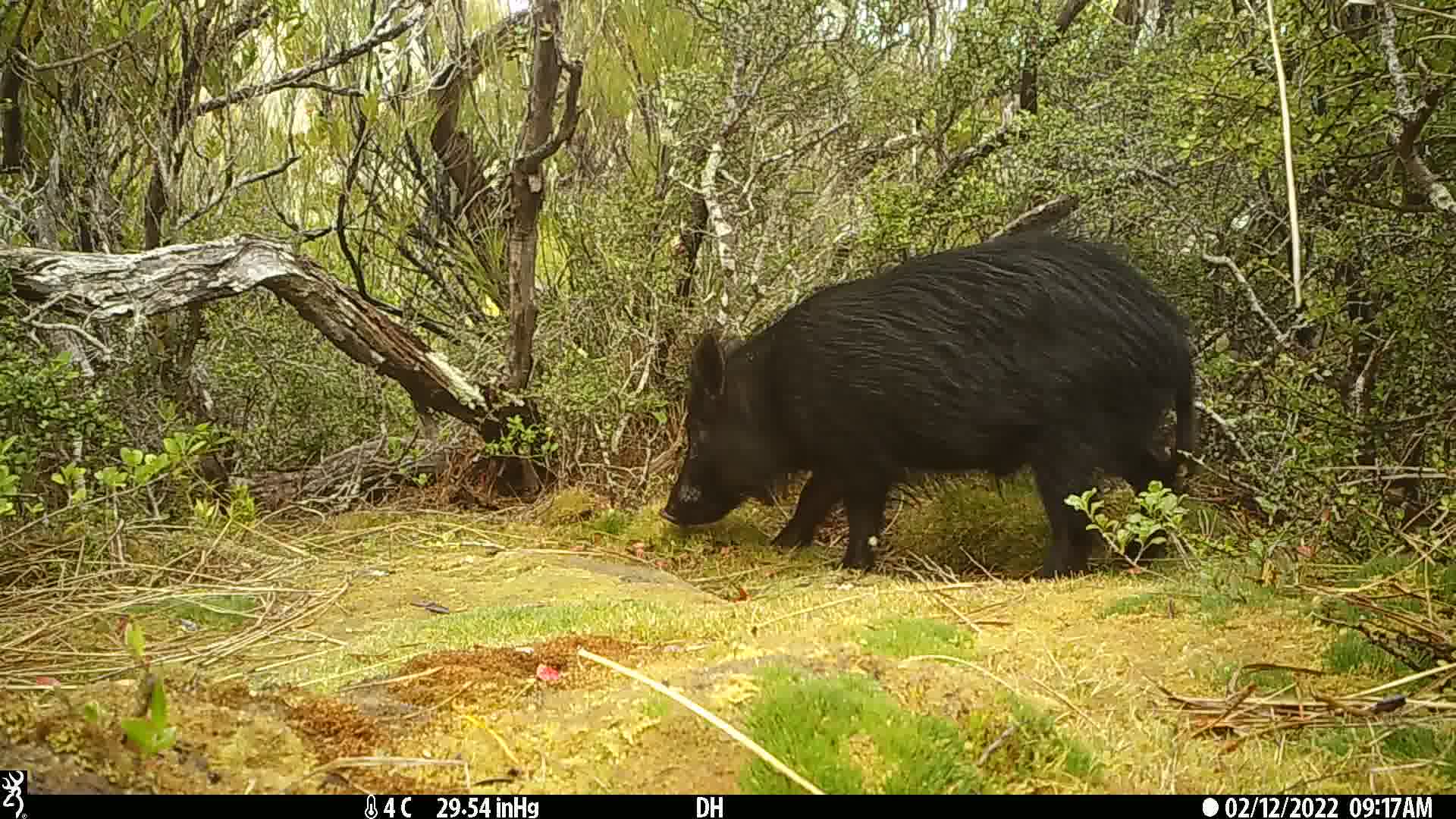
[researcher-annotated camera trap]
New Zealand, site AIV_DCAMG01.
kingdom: Animalia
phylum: Chordata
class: Mammalia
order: Artiodactyla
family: Suidae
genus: Sus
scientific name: Sus scrofa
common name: pig